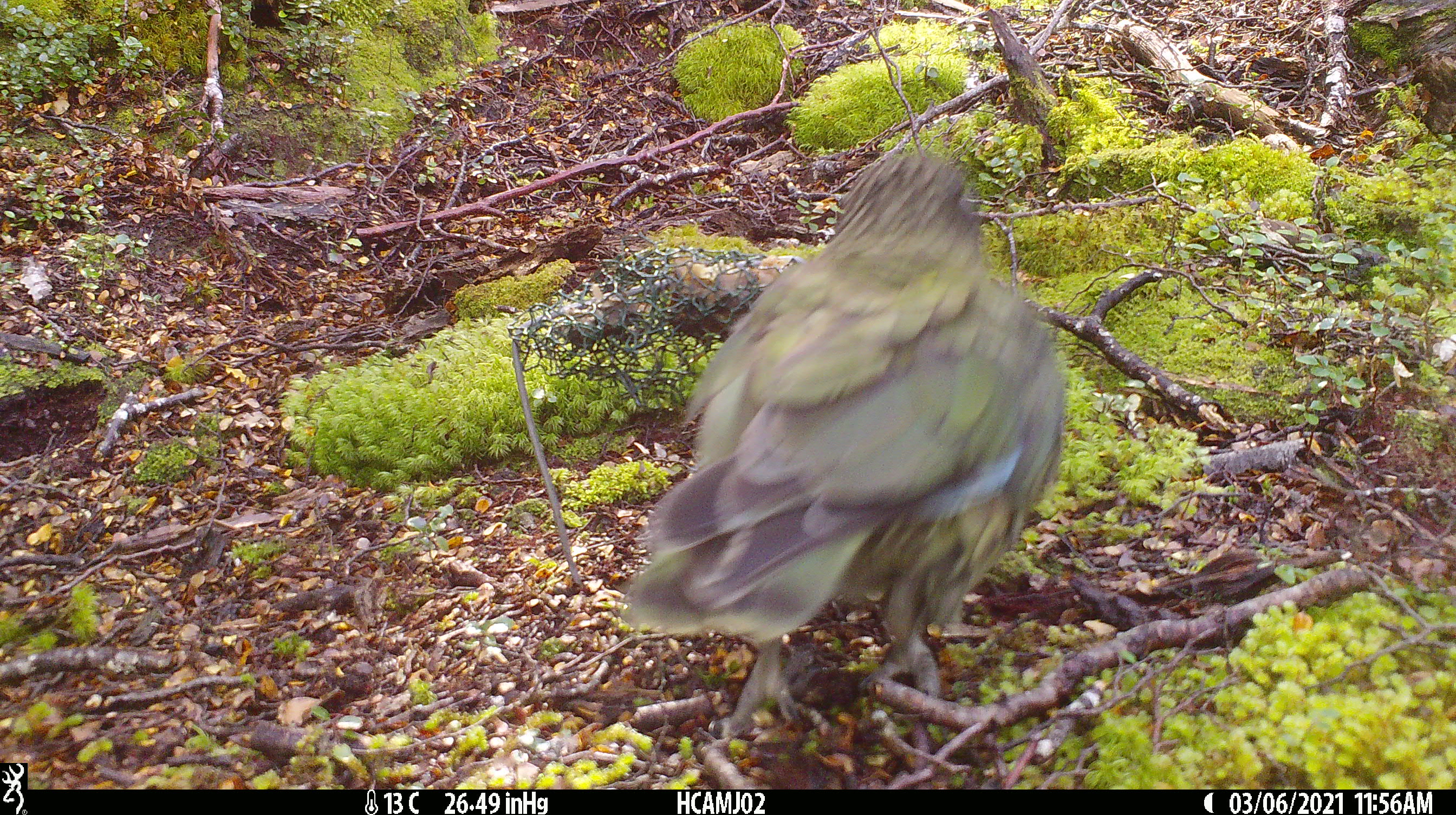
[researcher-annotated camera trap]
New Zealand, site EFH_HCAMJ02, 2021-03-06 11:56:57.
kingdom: Animalia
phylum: Chordata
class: Aves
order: Psittaciformes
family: Strigopidae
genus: Nestor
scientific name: Nestor notabilis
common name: kea